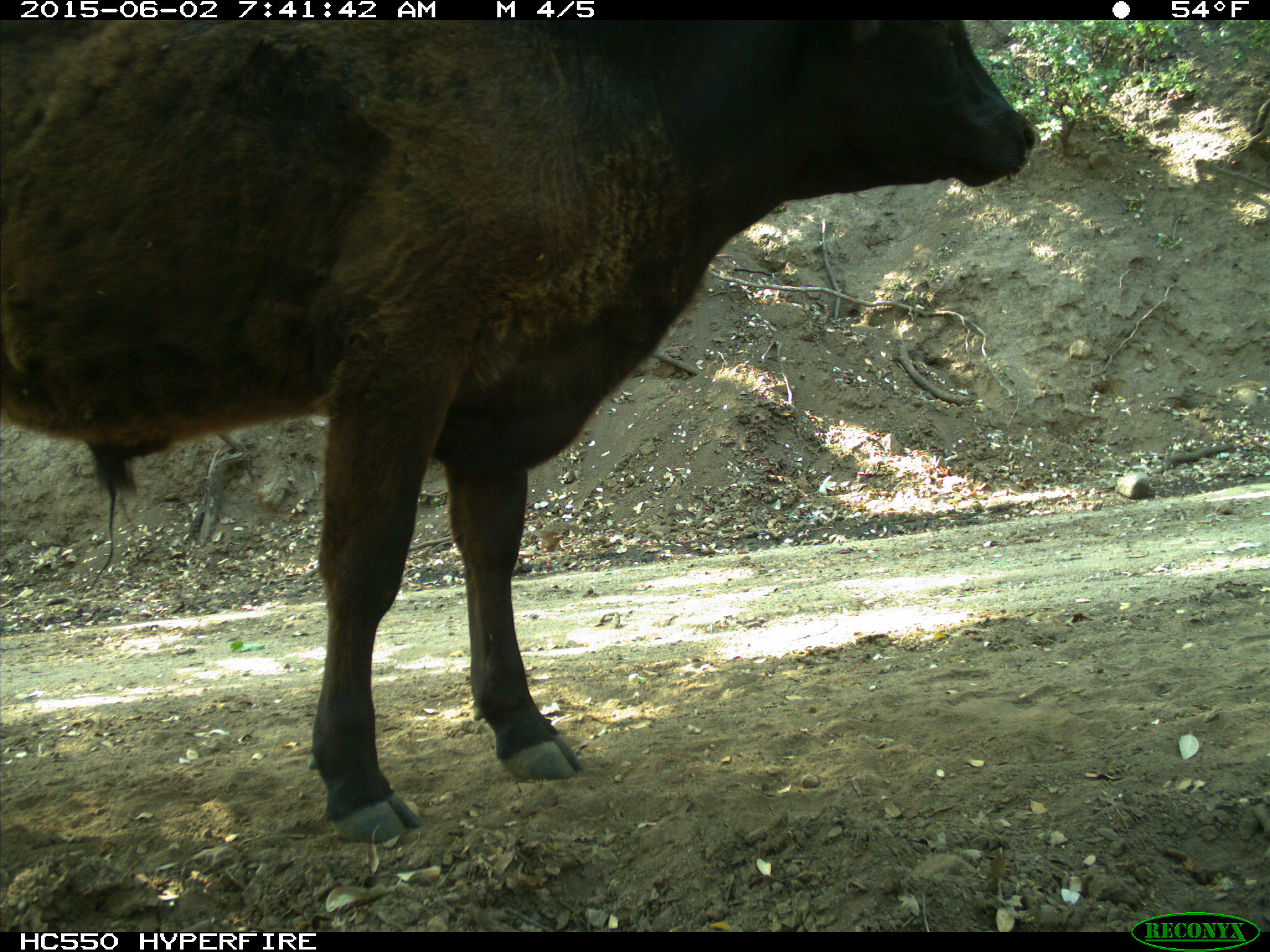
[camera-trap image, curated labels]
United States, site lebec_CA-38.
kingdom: Animalia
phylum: Chordata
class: Mammalia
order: Artiodactyla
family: Bovidae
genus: Bos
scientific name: Bos taurus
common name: domestic cow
Bos taurus (domestic cow).